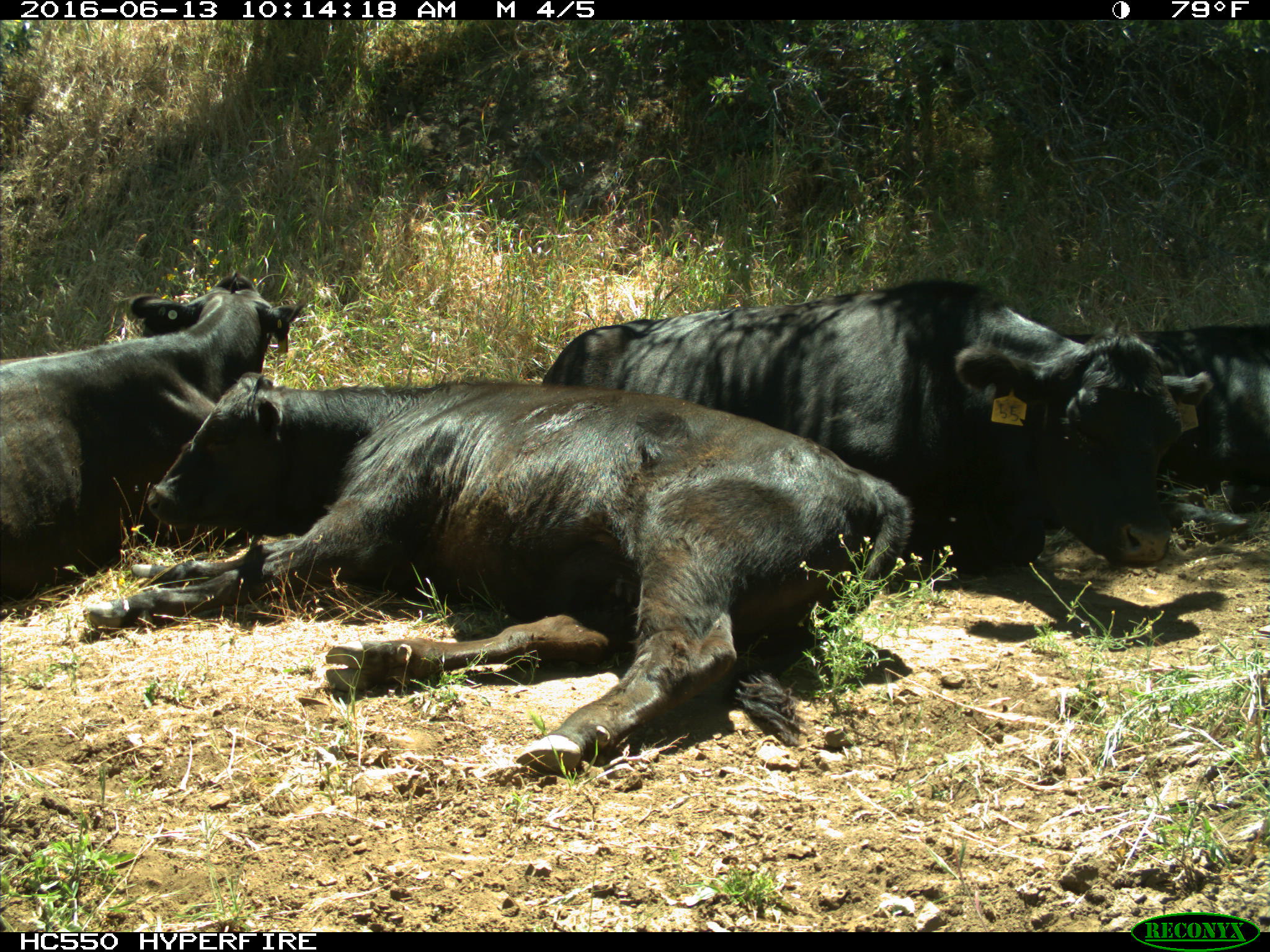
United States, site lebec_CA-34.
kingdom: Animalia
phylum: Chordata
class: Mammalia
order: Artiodactyla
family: Bovidae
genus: Bos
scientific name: Bos taurus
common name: domestic cow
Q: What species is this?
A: Bos taurus (domestic cow).